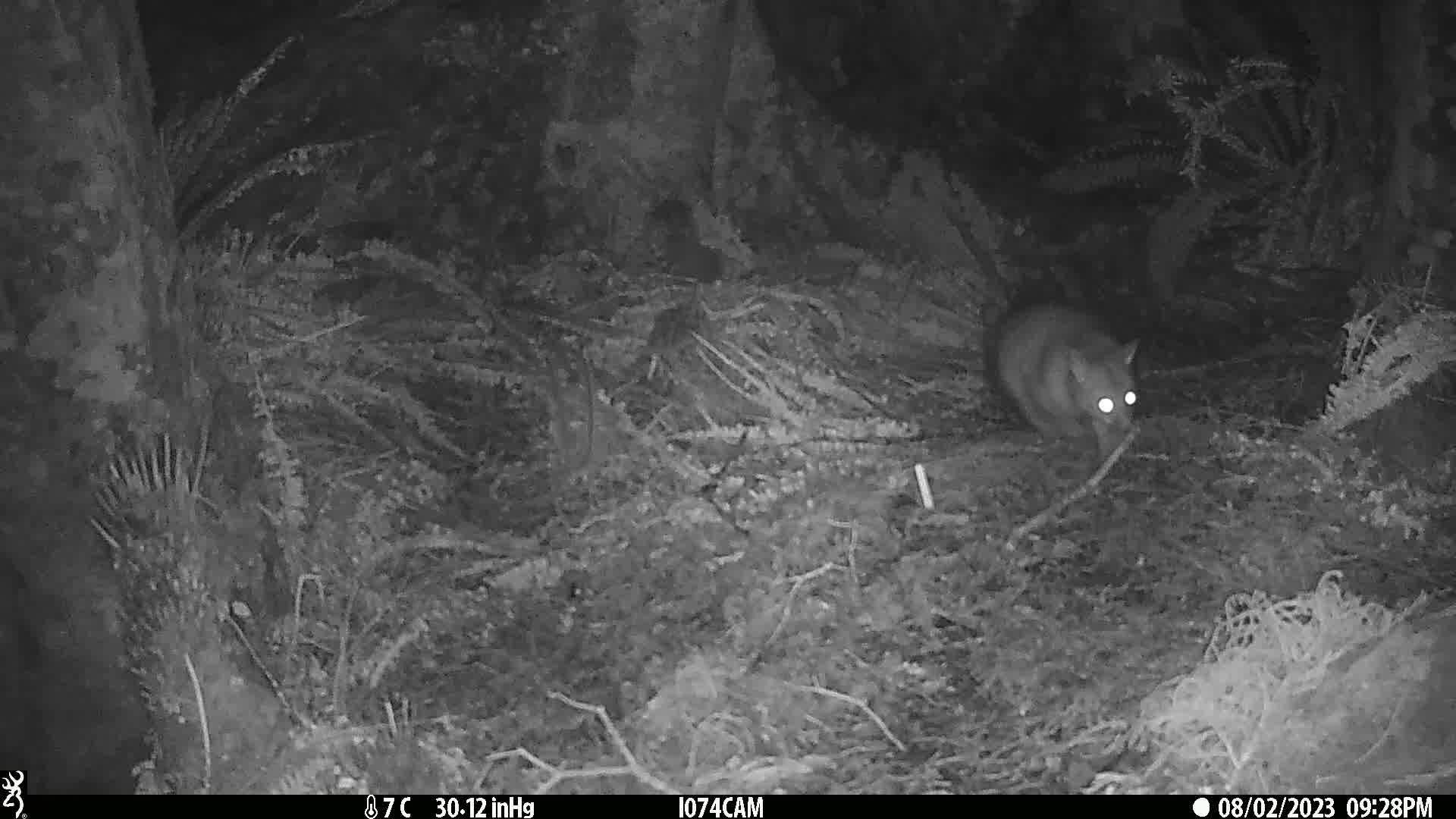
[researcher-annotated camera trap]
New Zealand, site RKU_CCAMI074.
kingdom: Animalia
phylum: Chordata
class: Mammalia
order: Diprotodontia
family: Phalangeridae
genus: Trichosurus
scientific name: Trichosurus vulpecula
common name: common brushtail possum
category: possum